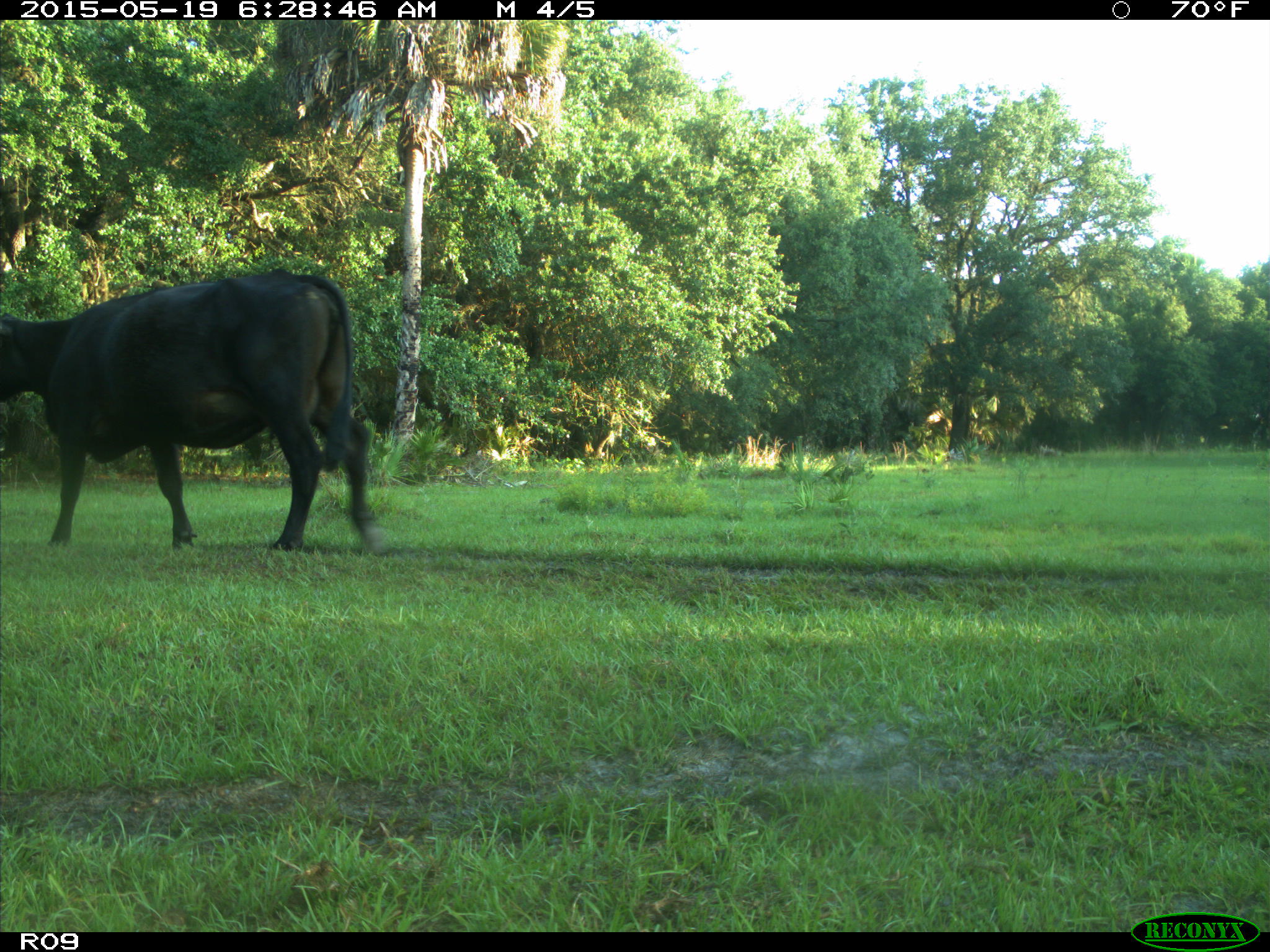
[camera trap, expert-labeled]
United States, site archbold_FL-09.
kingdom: Animalia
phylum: Chordata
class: Mammalia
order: Artiodactyla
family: Bovidae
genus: Bos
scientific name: Bos taurus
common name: domestic cow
Bos taurus (domestic cow).